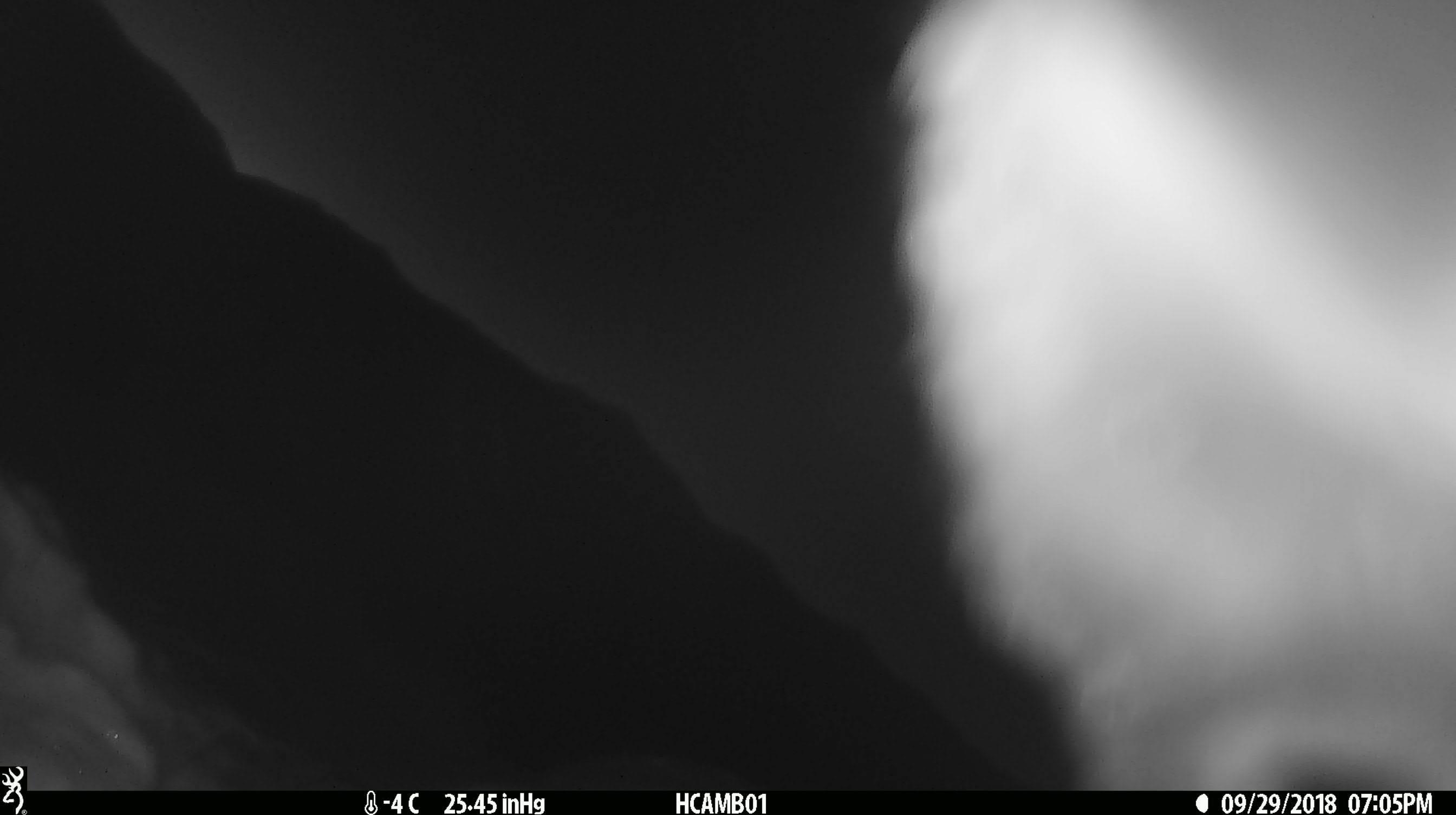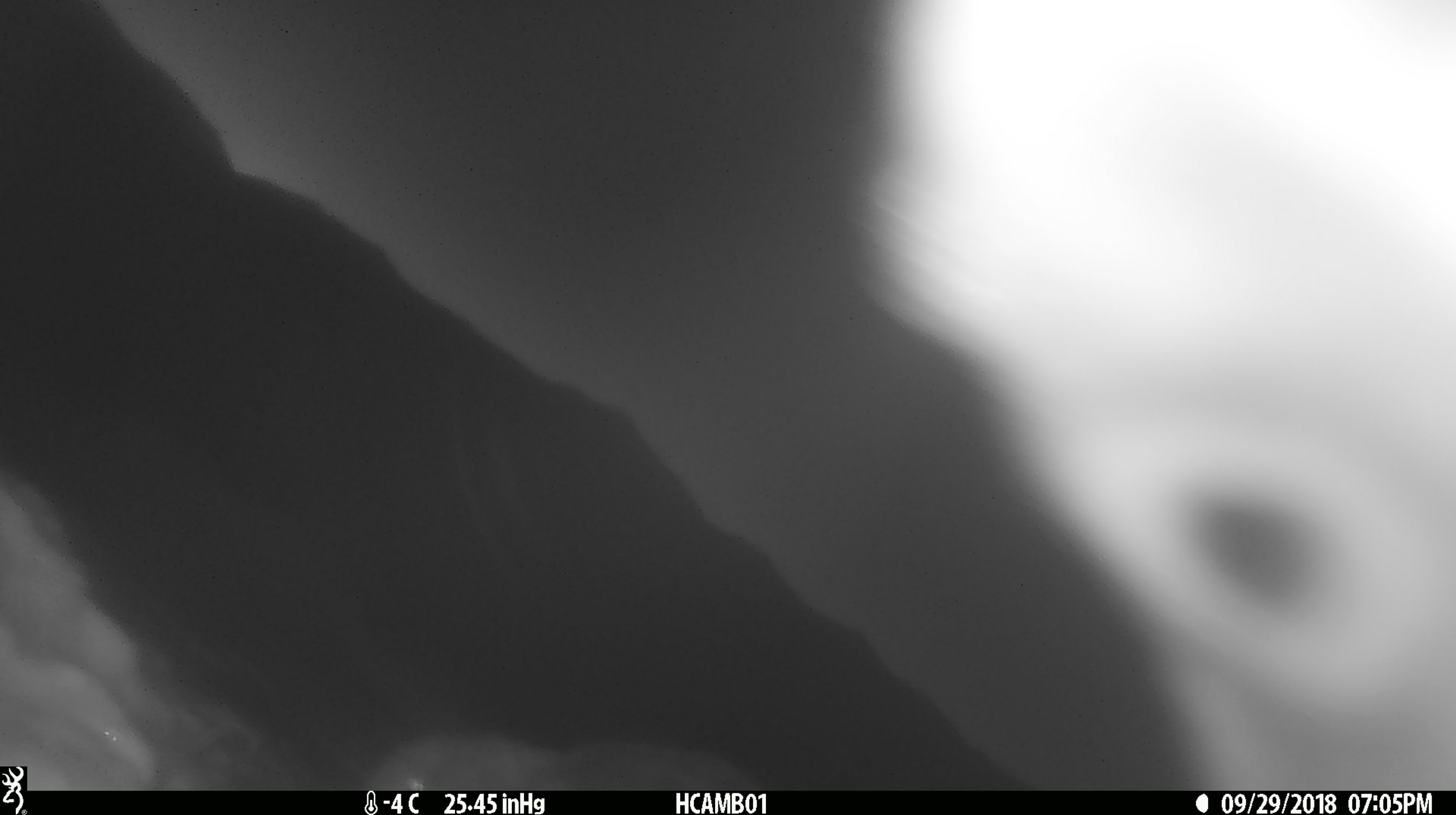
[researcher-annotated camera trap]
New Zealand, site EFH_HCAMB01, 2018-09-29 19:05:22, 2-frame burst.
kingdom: Animalia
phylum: Chordata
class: Aves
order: Psittaciformes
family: Strigopidae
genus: Nestor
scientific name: Nestor notabilis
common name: kea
Kea (Nestor notabilis).